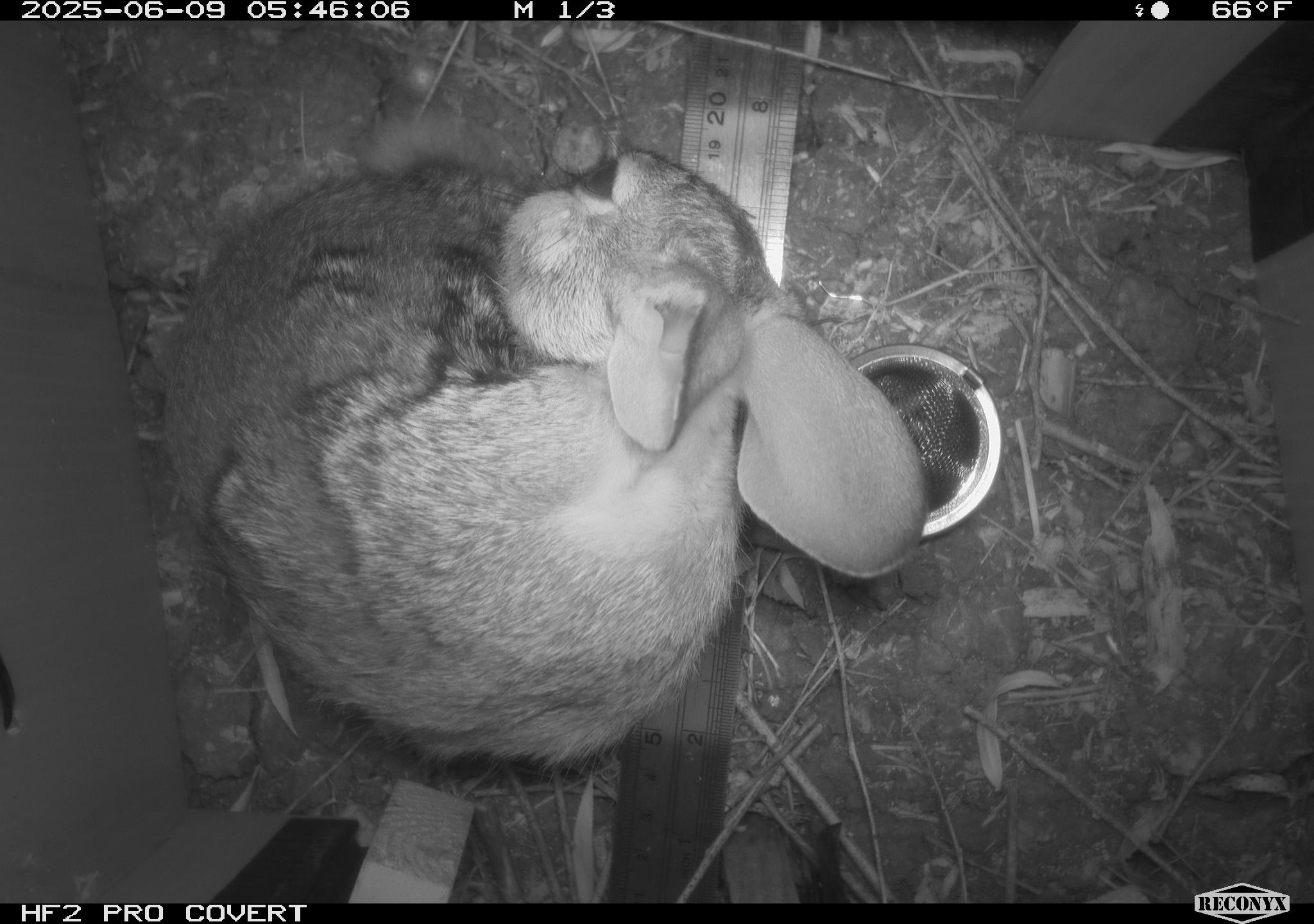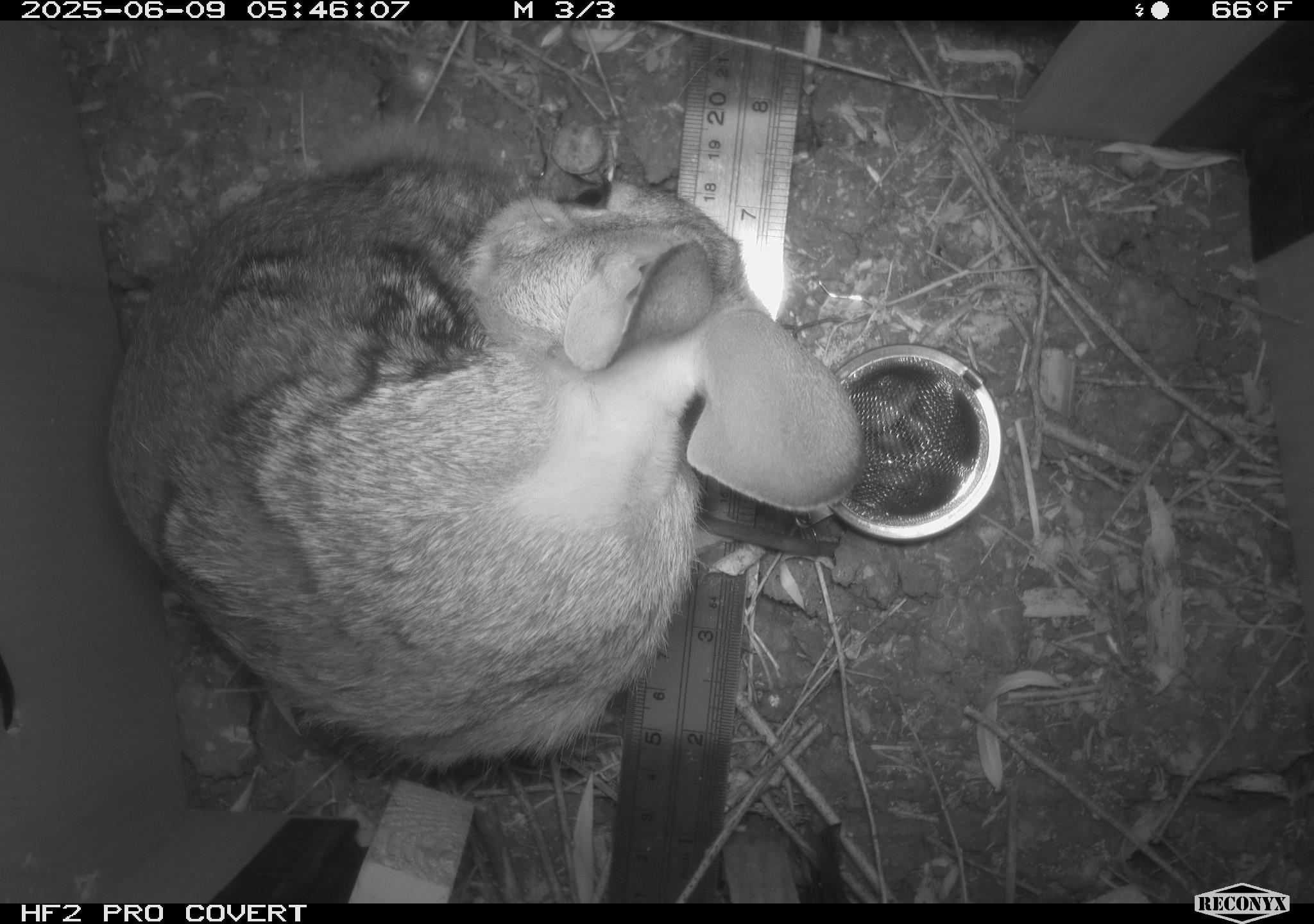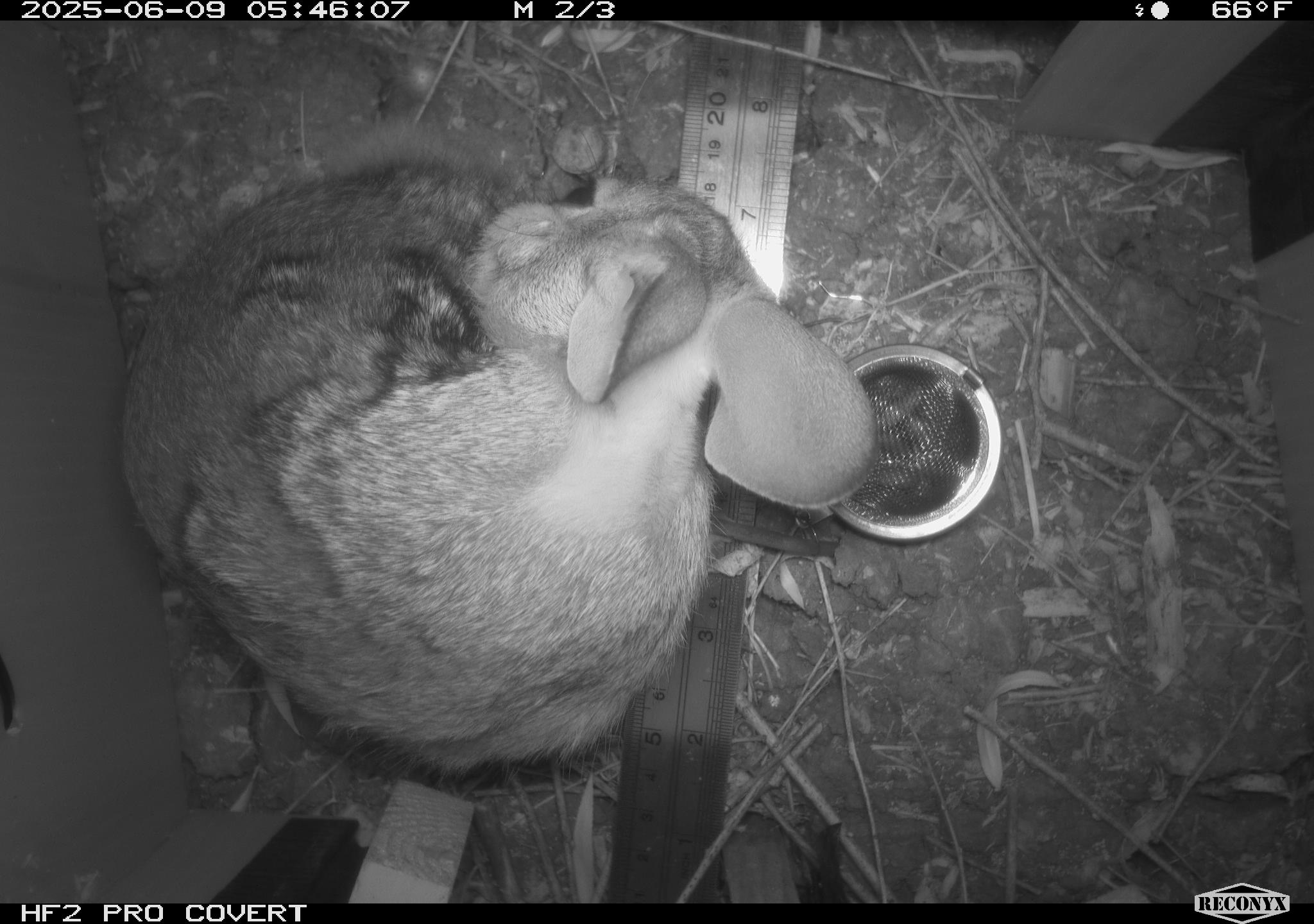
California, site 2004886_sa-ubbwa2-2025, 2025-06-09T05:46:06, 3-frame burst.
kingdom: Animalia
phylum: Chordata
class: Mammalia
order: Lagomorpha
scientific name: Lagomorpha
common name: hares, rabbits, and pikas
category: lagomorpha order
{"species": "lagomorpha order (hares, rabbits, and pikas) (Lagomorpha)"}